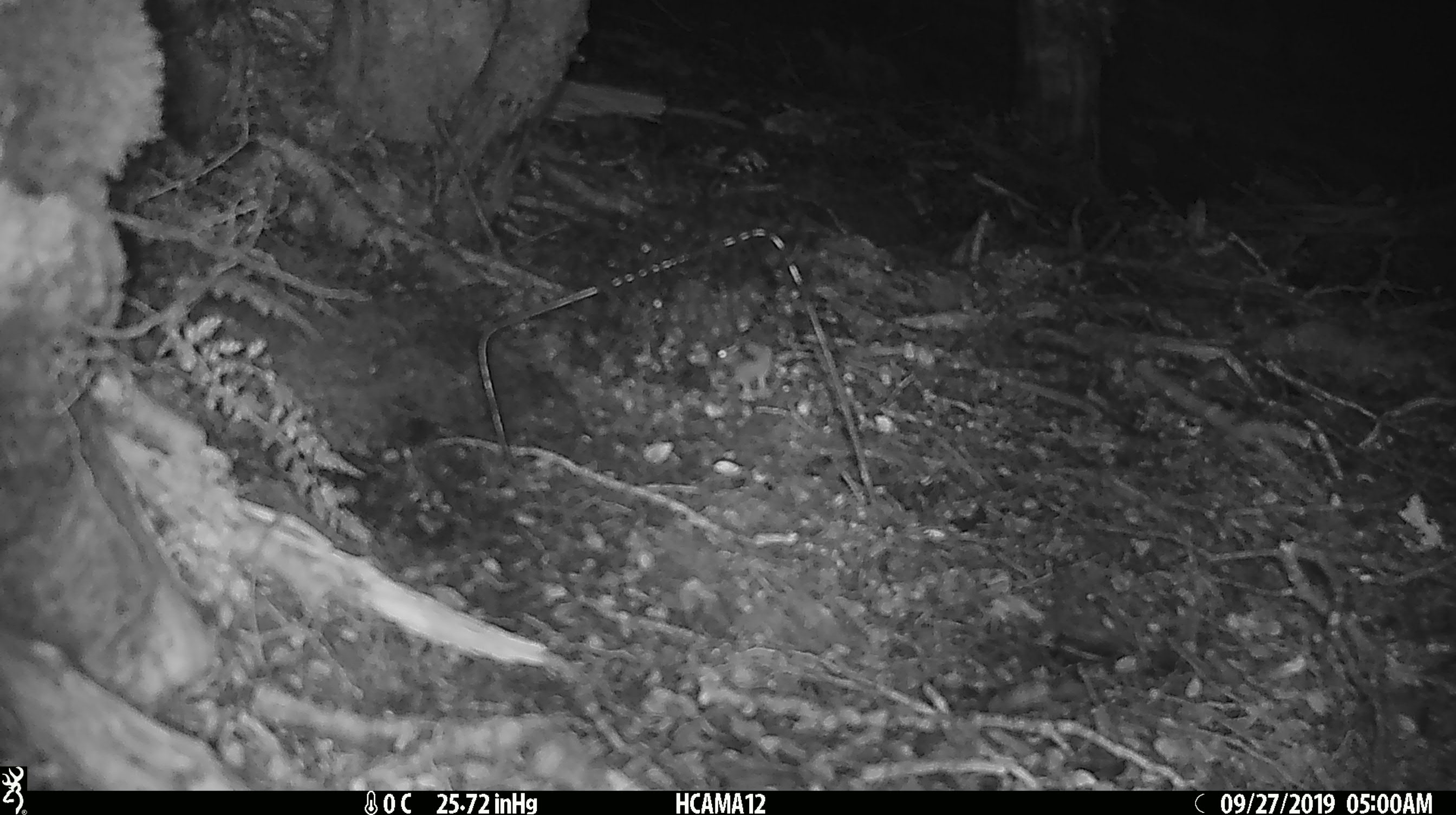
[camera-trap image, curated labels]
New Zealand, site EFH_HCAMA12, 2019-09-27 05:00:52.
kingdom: Animalia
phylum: Chordata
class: Mammalia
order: Rodentia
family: Muridae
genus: Mus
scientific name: Mus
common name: mouse